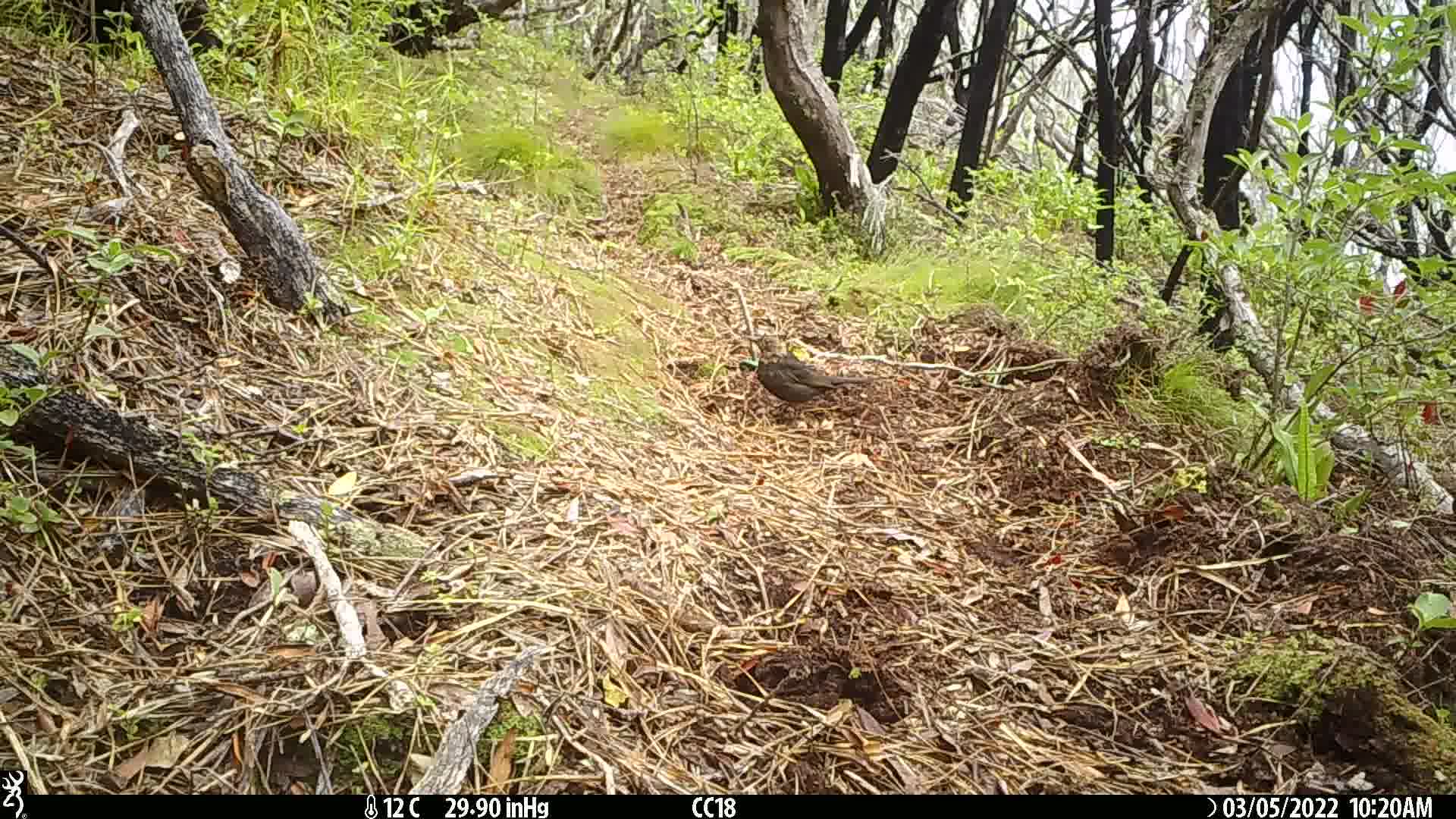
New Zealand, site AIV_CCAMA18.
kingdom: Animalia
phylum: Chordata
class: Aves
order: Passeriformes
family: Turdidae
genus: Turdus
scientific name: Turdus merula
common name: eurasian blackbird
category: blackbird